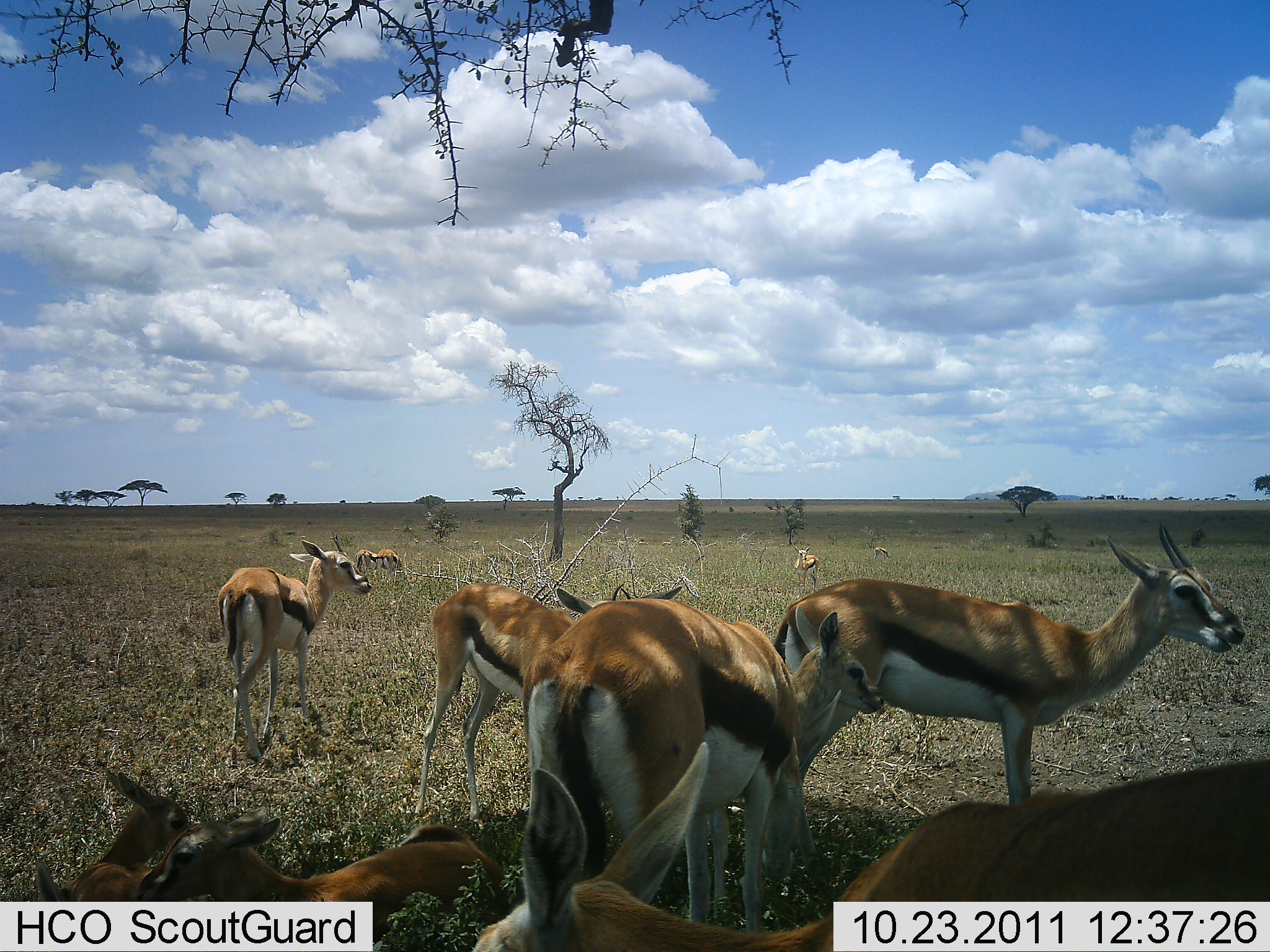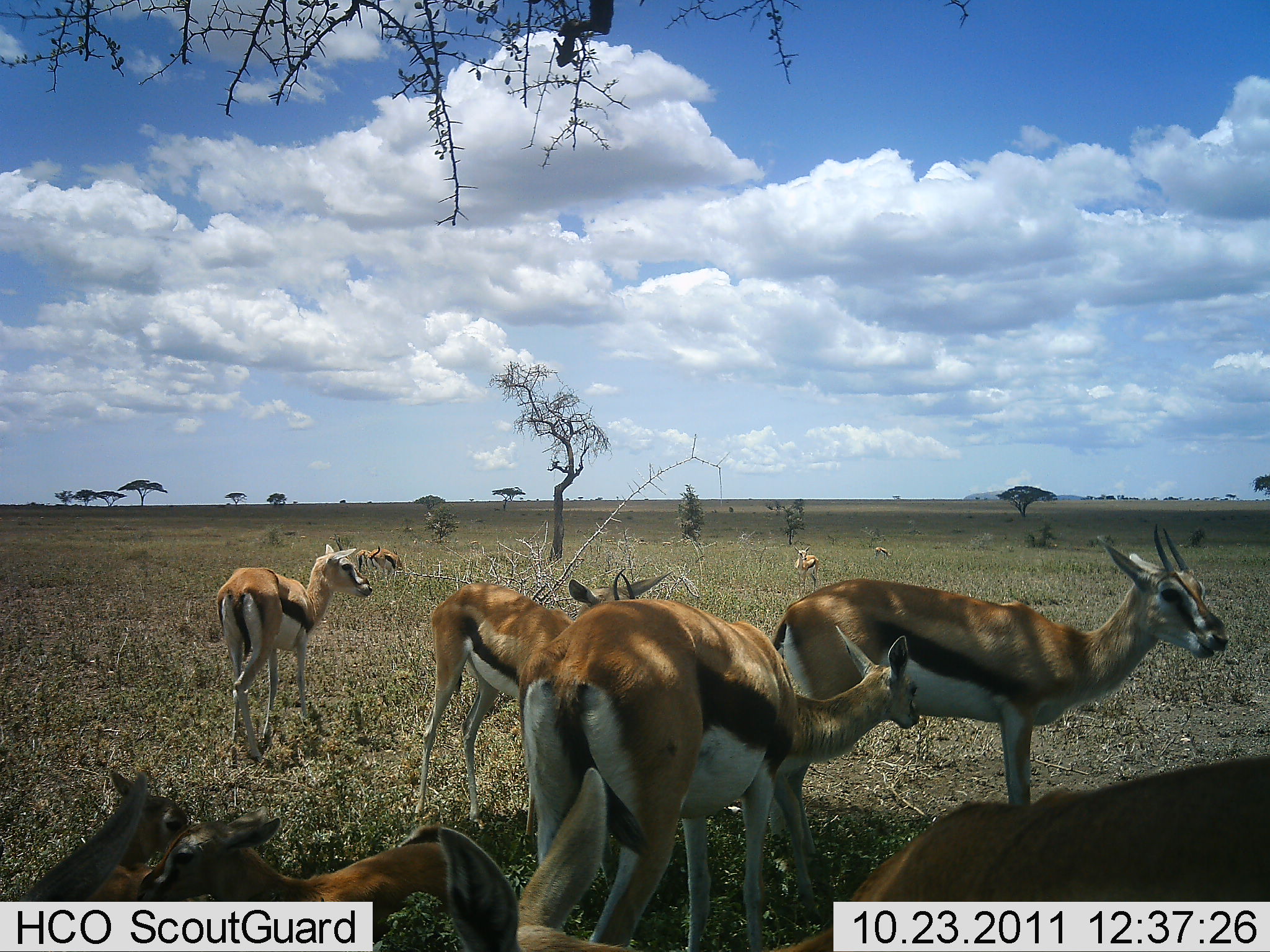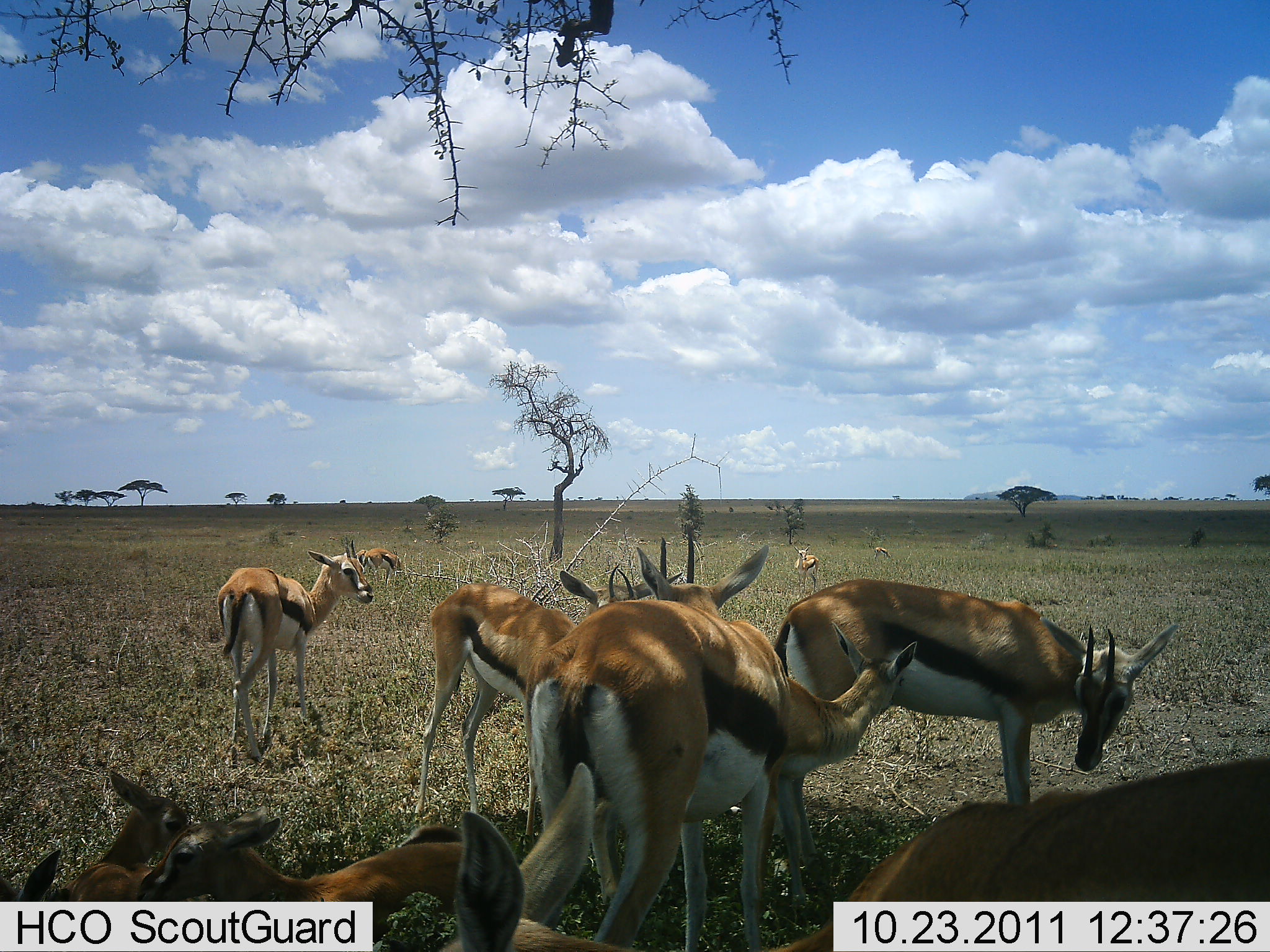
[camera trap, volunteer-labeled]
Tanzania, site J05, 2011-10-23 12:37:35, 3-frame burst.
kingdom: Animalia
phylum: Chordata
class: Mammalia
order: Artiodactyla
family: Bovidae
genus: Eudorcas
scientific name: Eudorcas thomsonii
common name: thomson's gazelle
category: gazellethomsons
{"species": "gazellethomsons (thomson's gazelle) (Eudorcas thomsonii)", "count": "10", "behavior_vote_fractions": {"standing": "93%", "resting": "47%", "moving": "7%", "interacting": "20%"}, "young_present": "47%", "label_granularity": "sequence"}